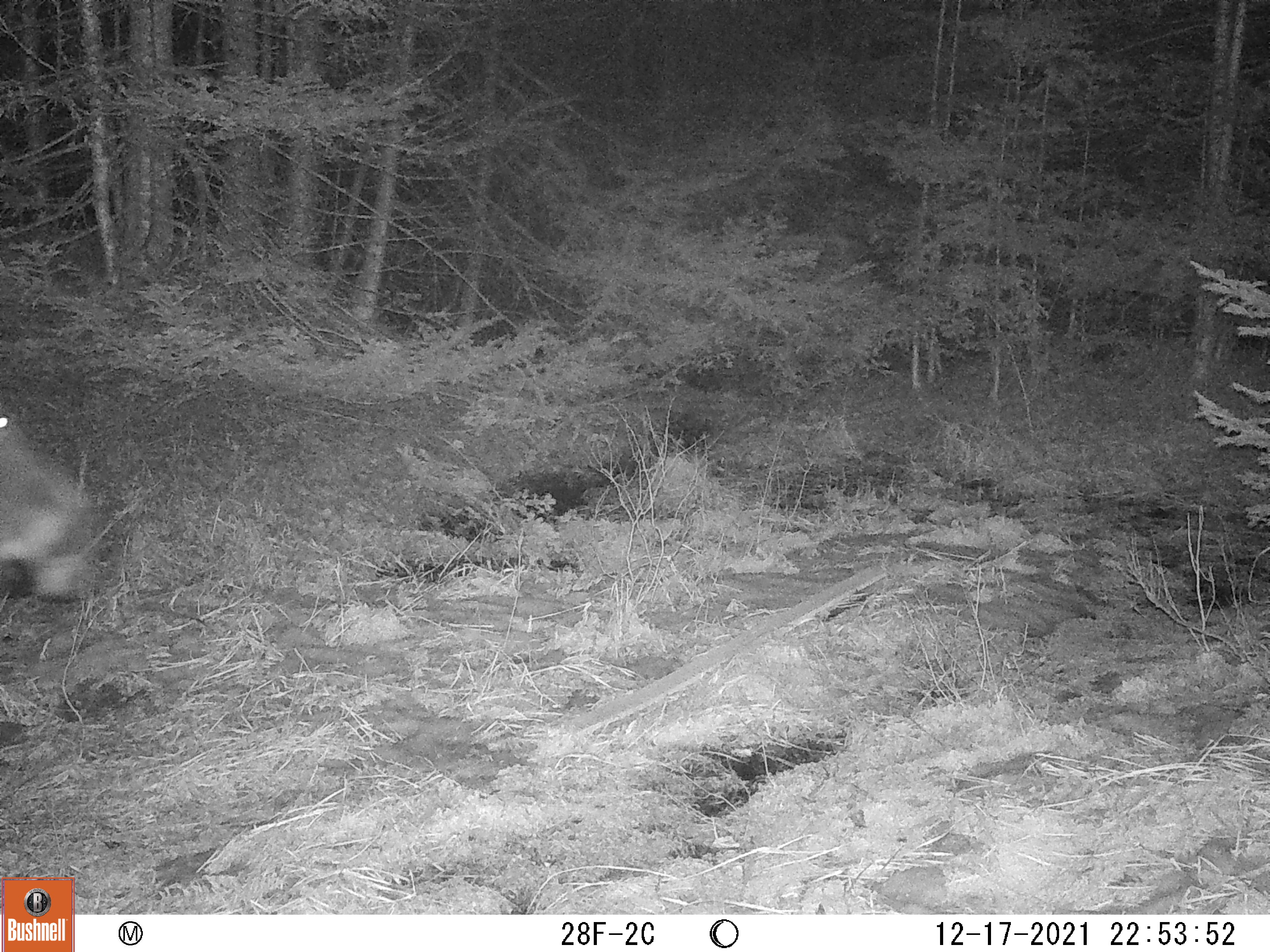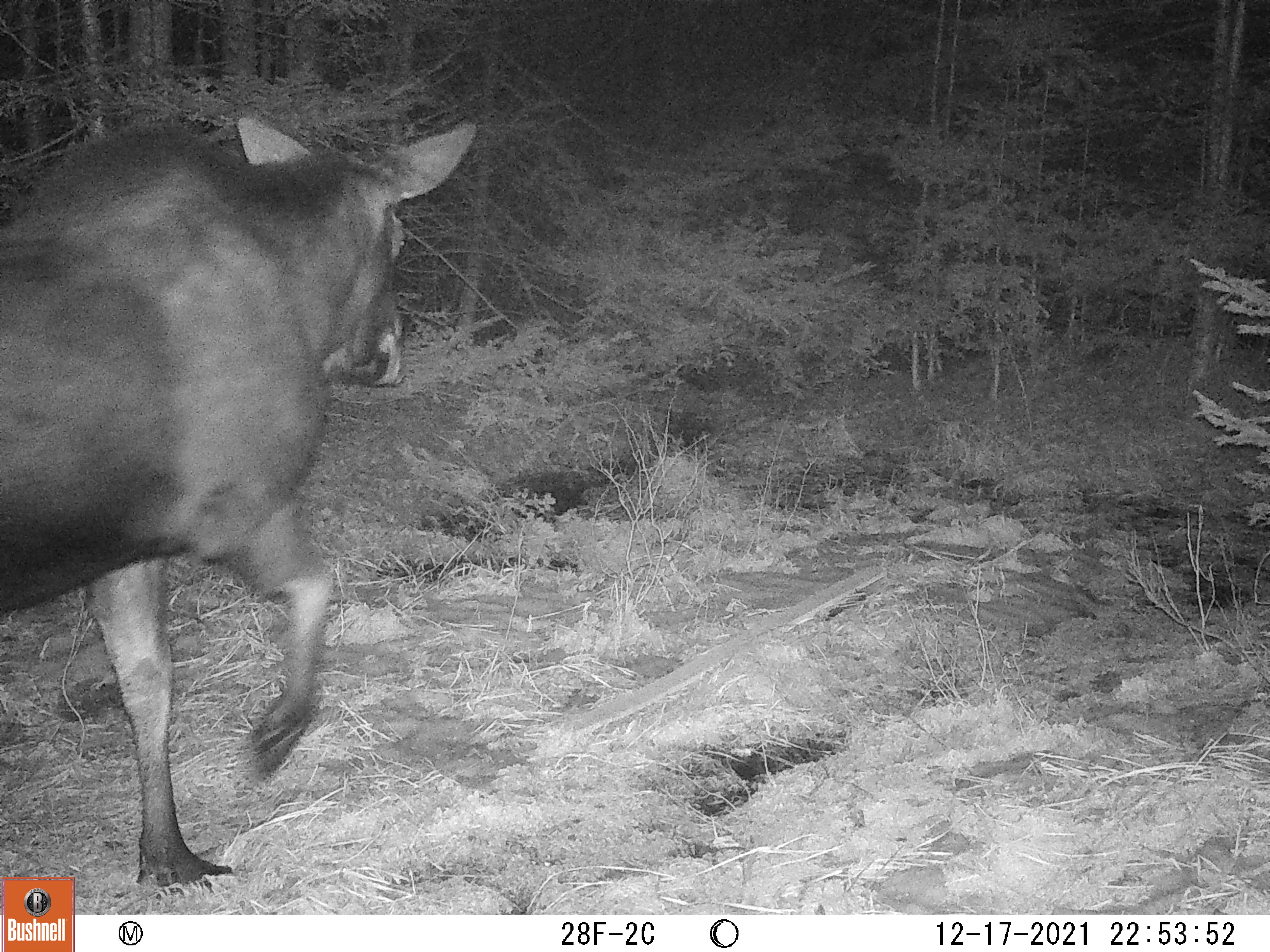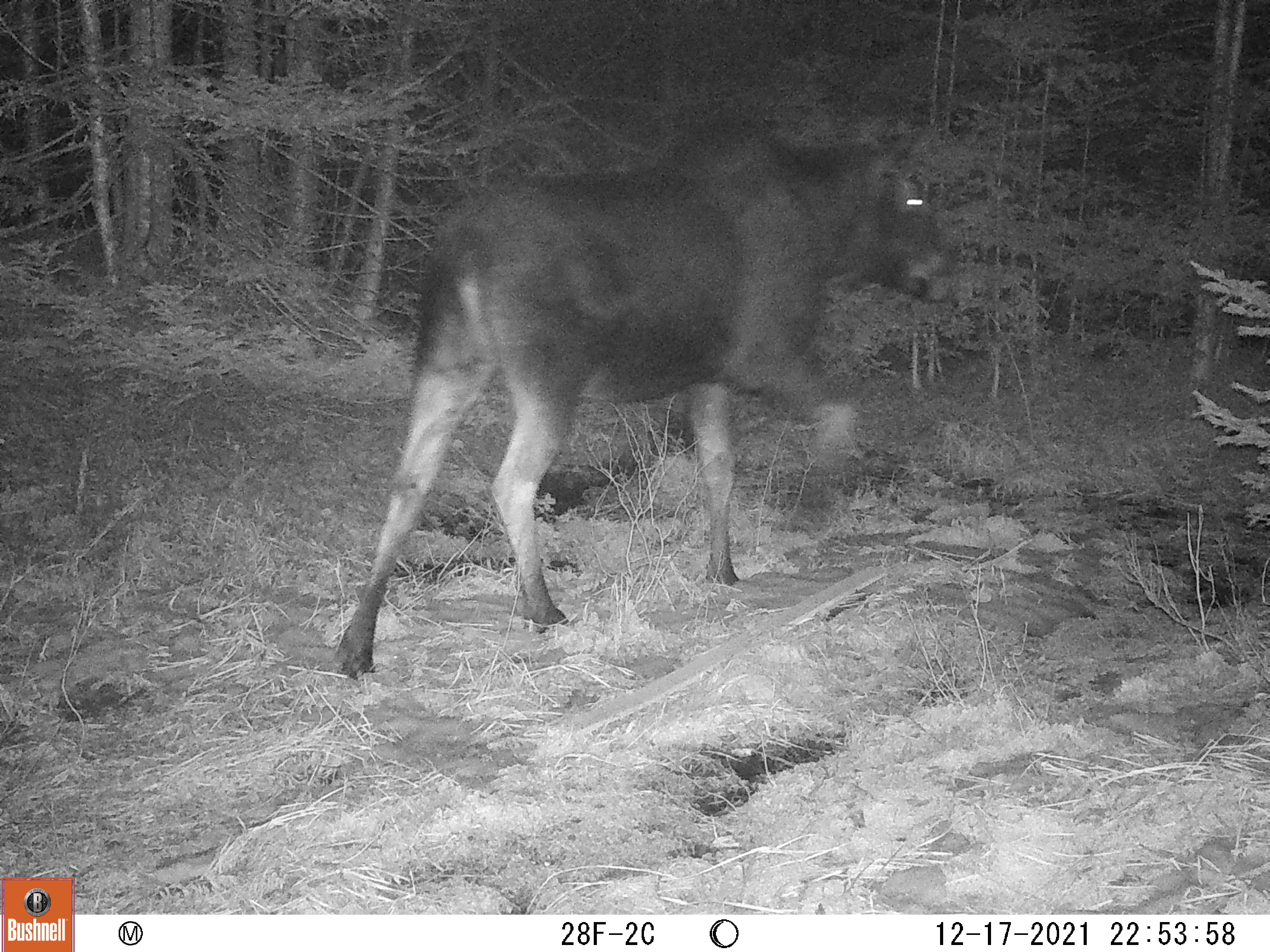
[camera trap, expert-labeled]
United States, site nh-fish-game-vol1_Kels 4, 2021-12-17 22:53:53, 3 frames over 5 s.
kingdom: Animalia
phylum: Chordata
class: Mammalia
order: Artiodactyla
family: Cervidae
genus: Alces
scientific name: Alces alces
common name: moose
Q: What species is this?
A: Moose (Alces alces).